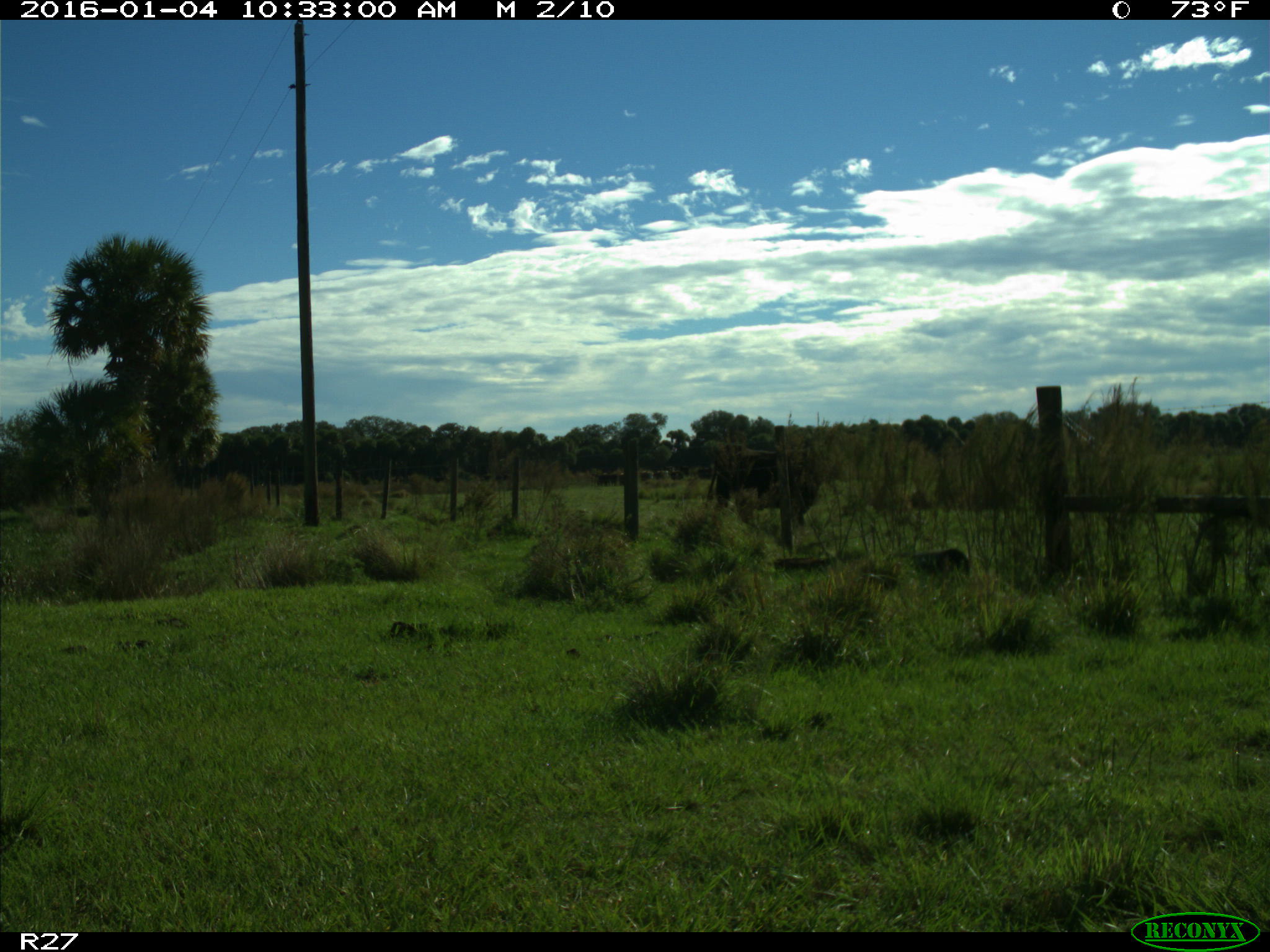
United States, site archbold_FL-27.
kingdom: Animalia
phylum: Chordata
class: Mammalia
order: Artiodactyla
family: Bovidae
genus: Bos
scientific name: Bos taurus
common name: domestic cow